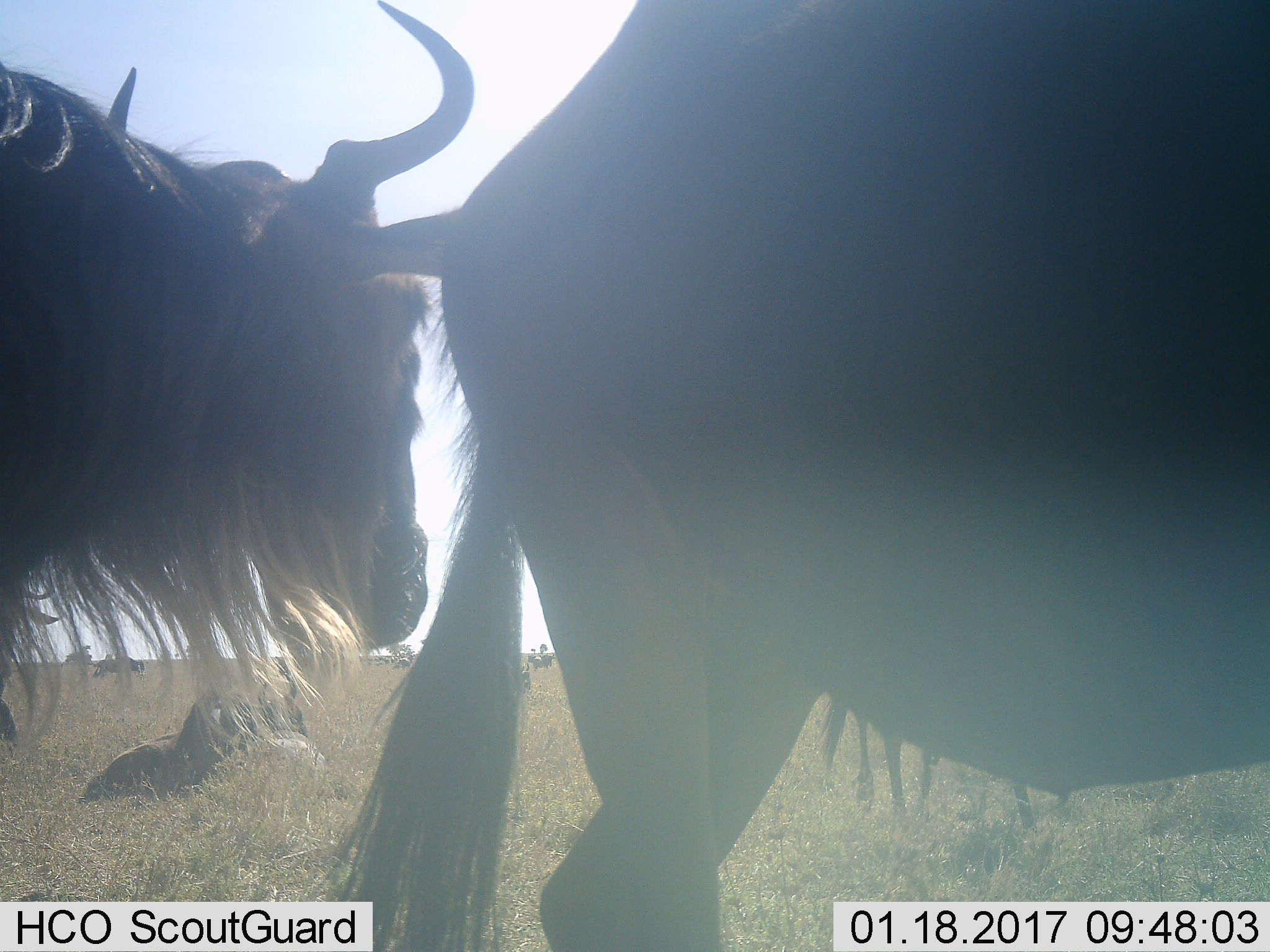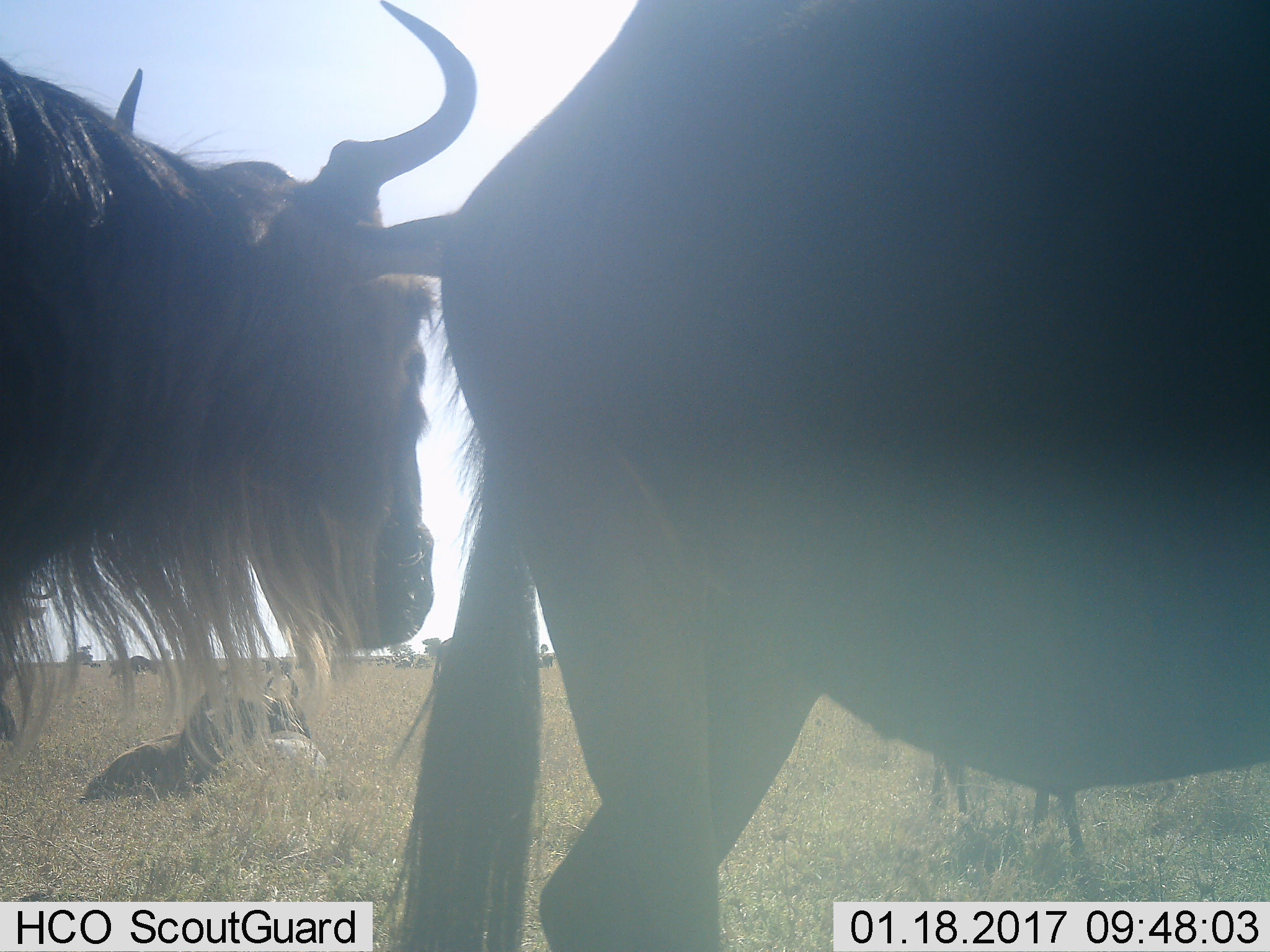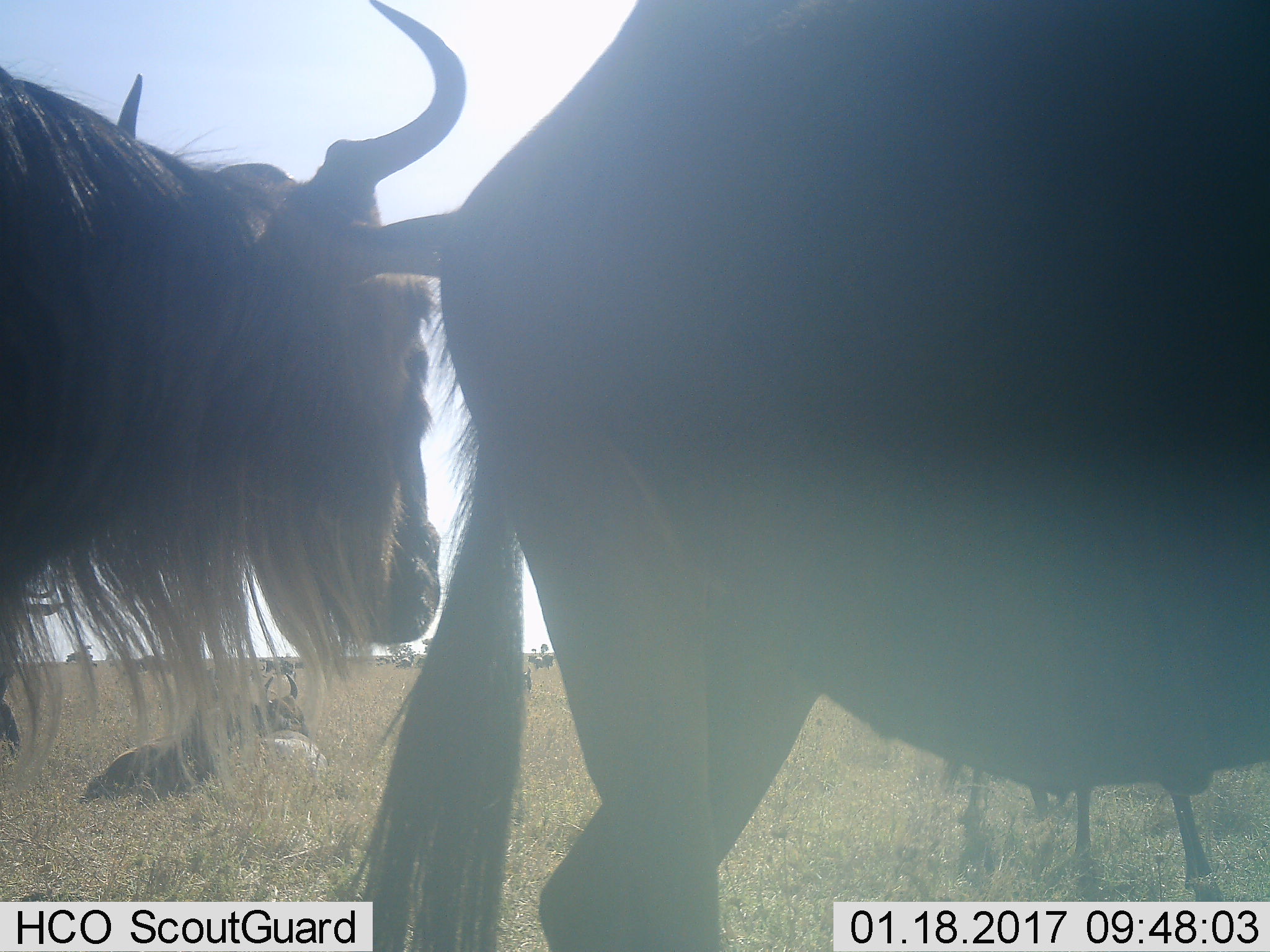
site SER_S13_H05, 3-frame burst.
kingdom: Animalia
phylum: Chordata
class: Mammalia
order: Artiodactyla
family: Bovidae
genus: Connochaetes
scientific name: Connochaetes taurinus taurinus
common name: blue wildebeest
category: wildebeestblue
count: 6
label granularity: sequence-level